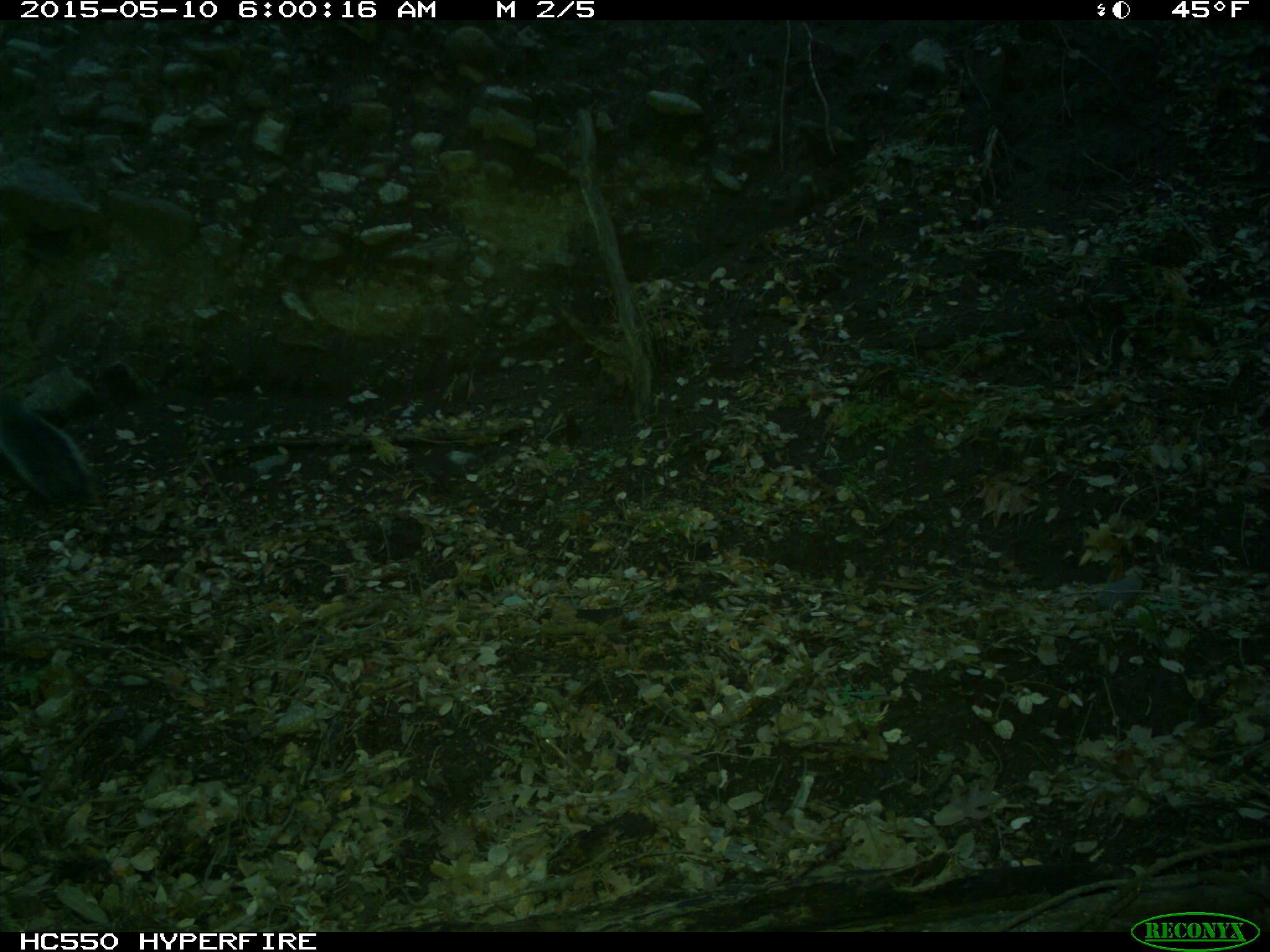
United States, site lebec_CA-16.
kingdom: Animalia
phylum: Chordata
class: Mammalia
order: Rodentia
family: Sciuridae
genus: Sciurus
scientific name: Sciurus carolinensis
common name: eastern gray squirrel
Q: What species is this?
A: Sciurus carolinensis (eastern gray squirrel).